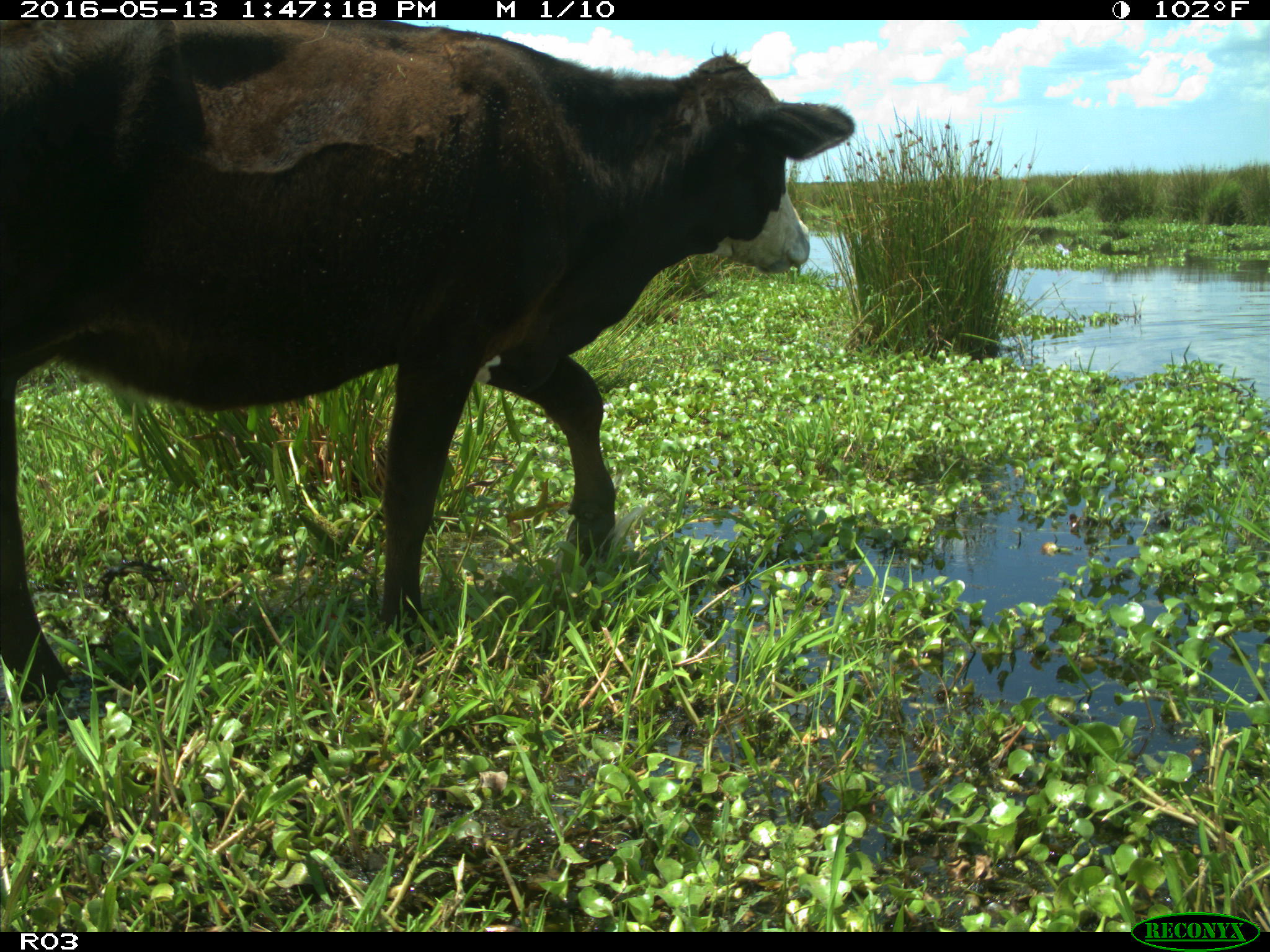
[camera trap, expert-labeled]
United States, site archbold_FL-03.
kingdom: Animalia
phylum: Chordata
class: Mammalia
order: Artiodactyla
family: Bovidae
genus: Bos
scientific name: Bos taurus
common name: domestic cow